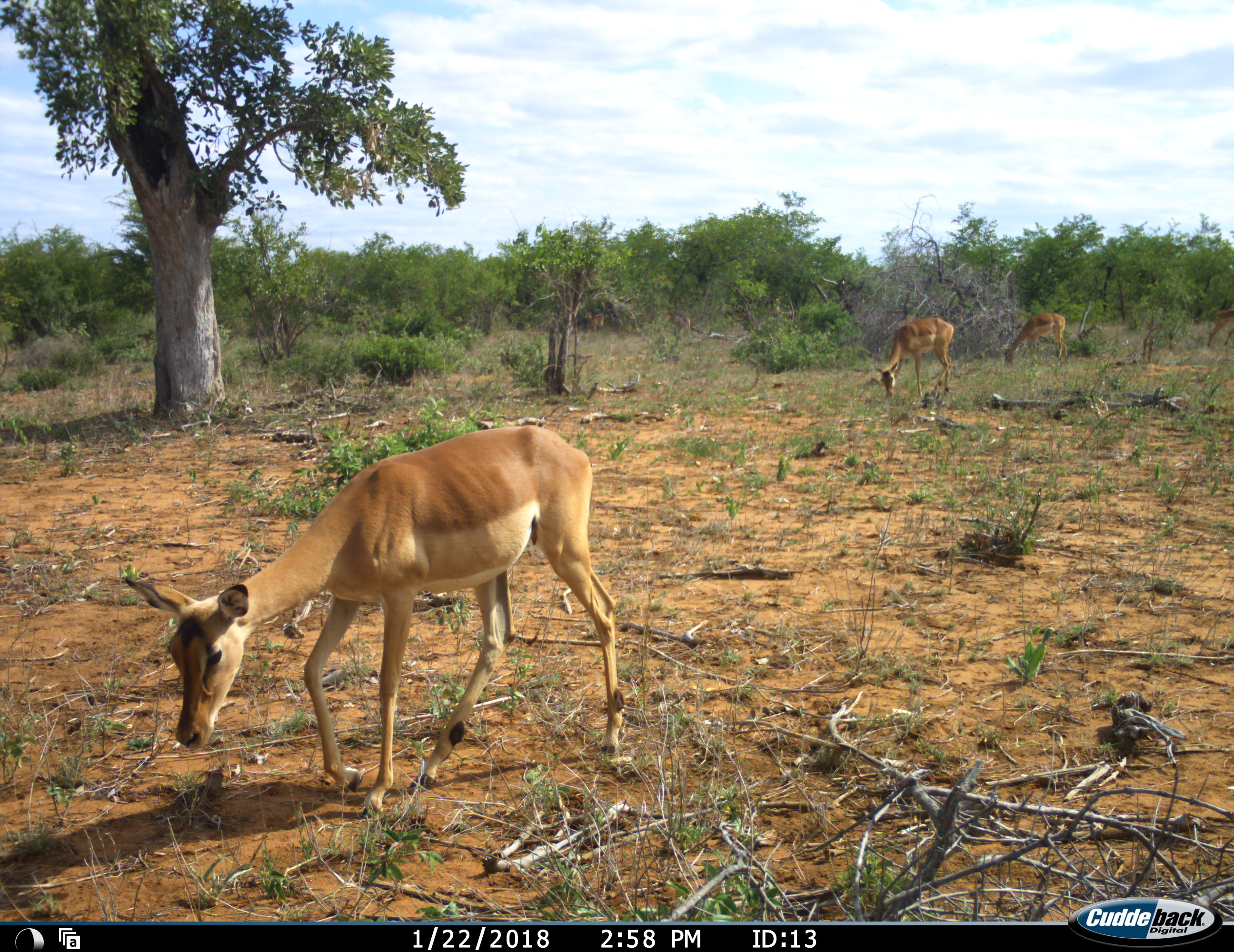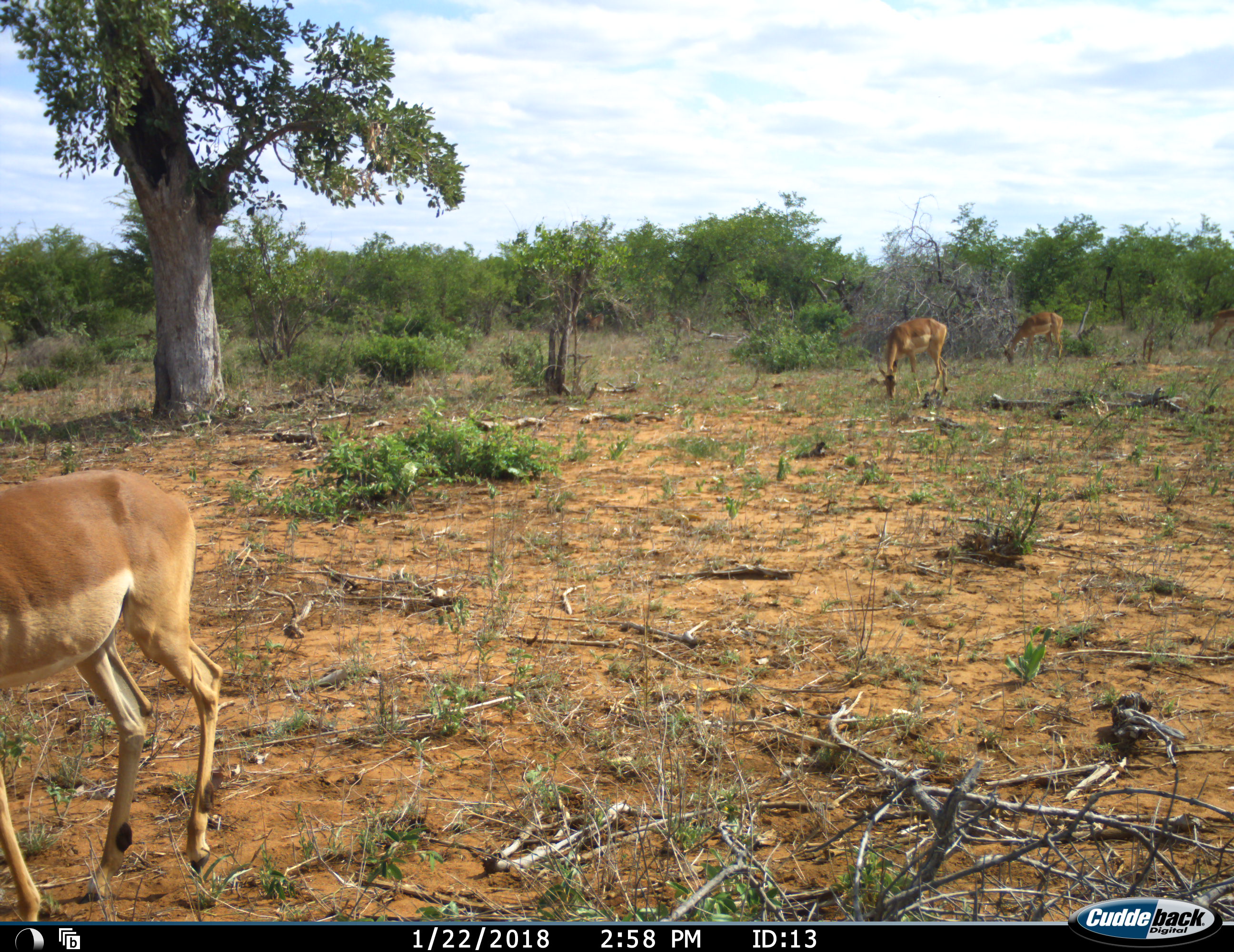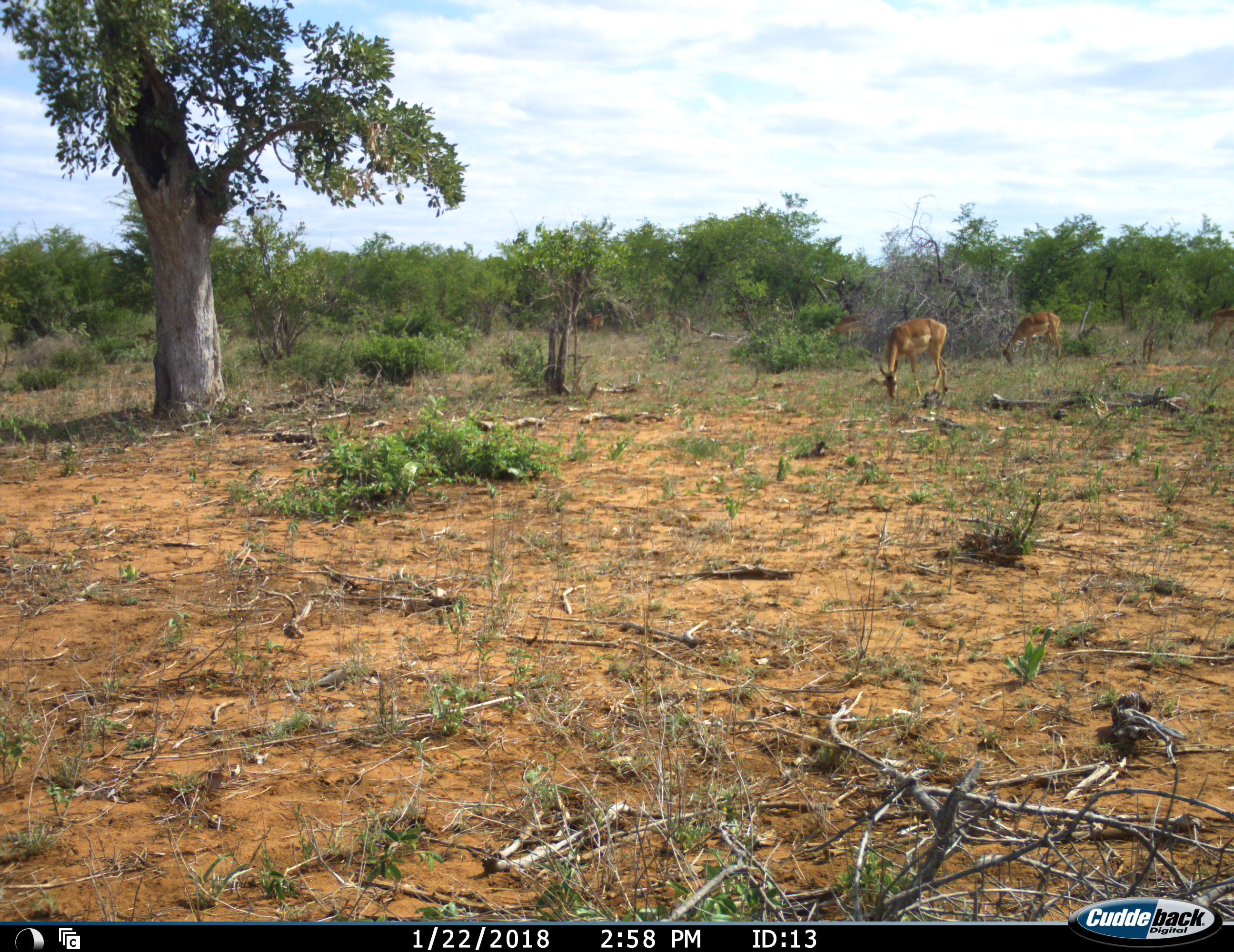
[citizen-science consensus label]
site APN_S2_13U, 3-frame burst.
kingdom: Animalia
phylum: Chordata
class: Mammalia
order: Artiodactyla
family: Bovidae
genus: Aepyceros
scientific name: Aepyceros melampus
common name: impala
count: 4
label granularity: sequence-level